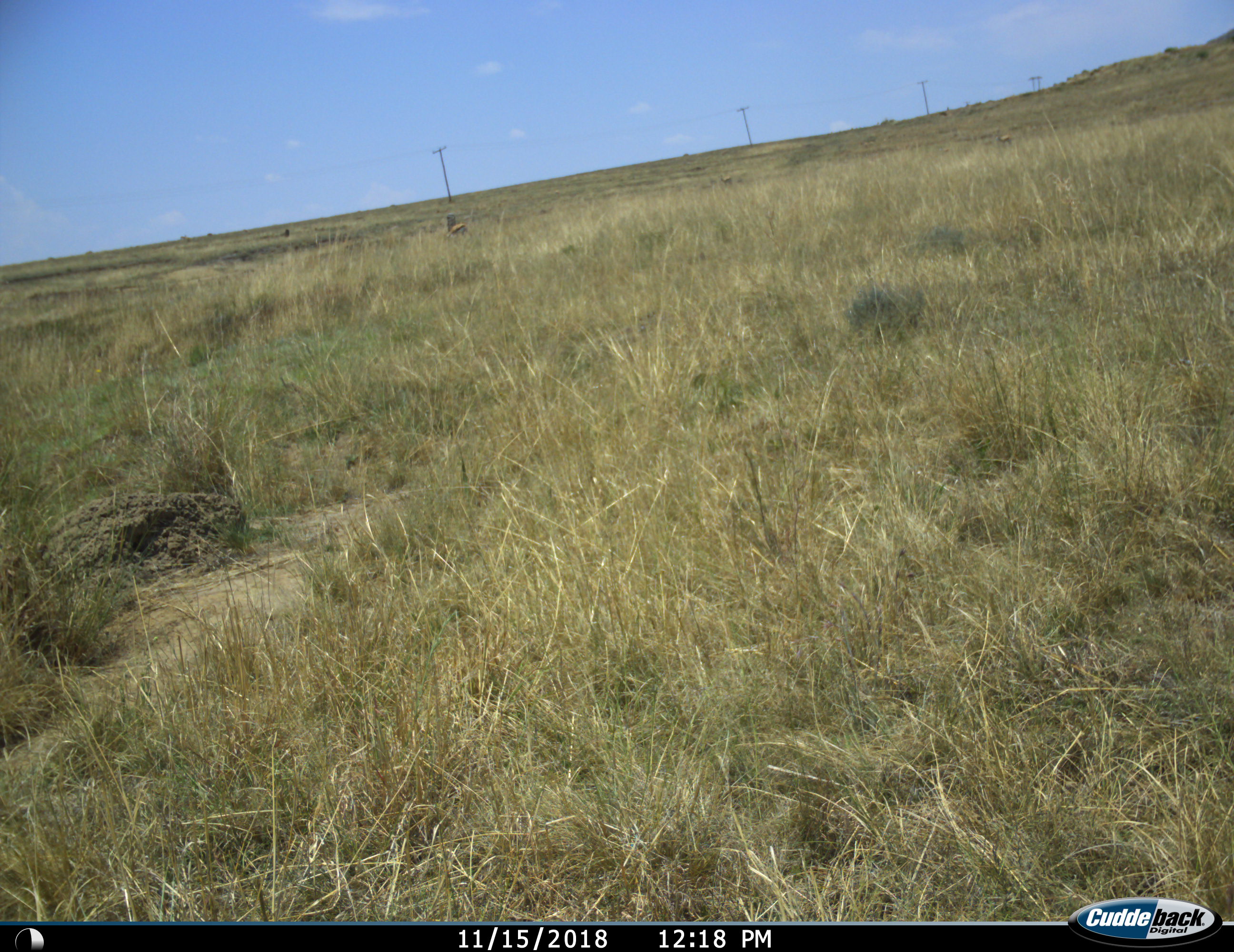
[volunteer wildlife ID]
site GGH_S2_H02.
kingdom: Animalia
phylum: Chordata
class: Mammalia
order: Artiodactyla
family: Bovidae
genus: Antidorcas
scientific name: Antidorcas marsupialis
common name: springbok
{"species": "springbok (Antidorcas marsupialis)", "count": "2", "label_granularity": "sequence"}